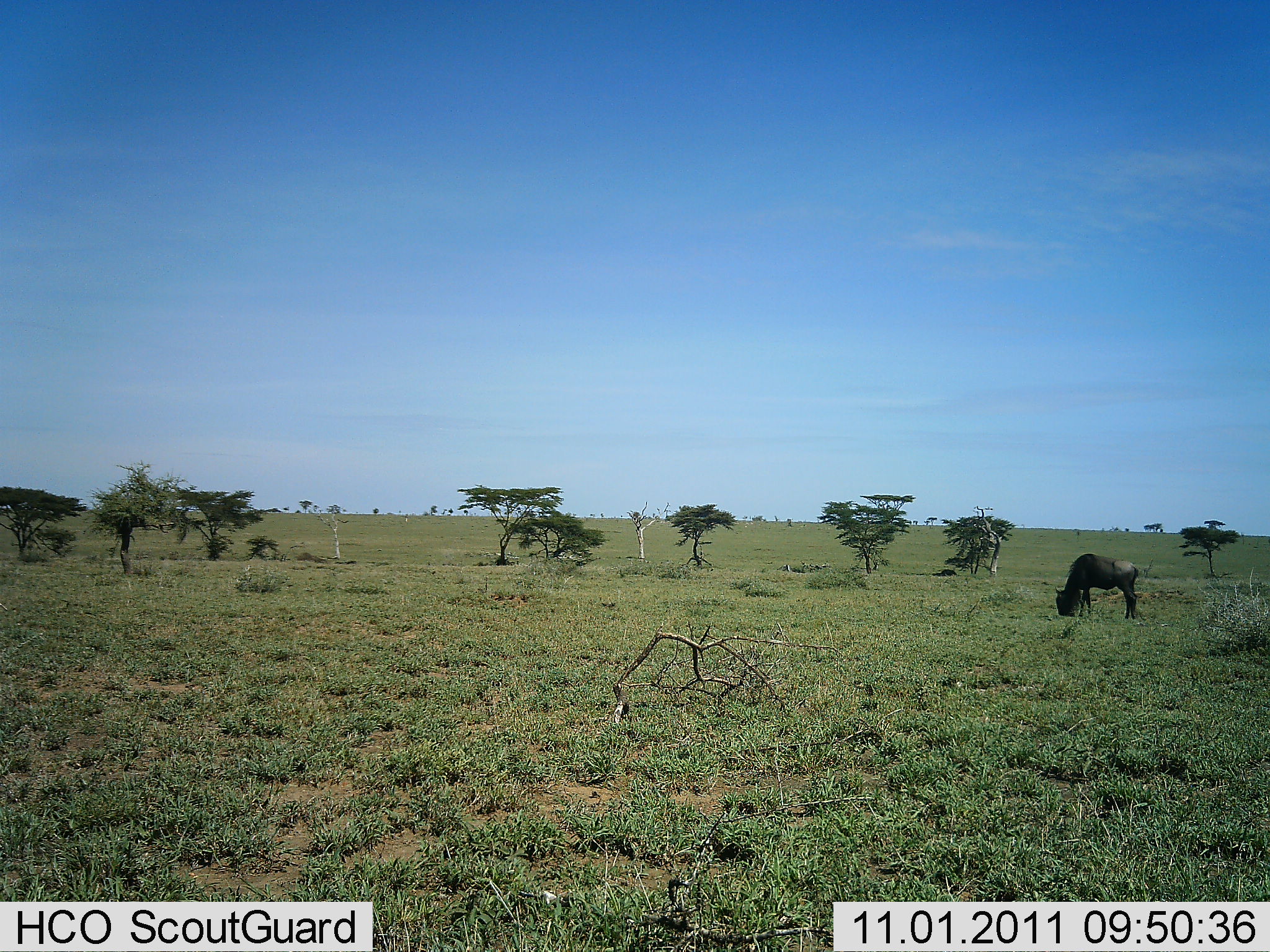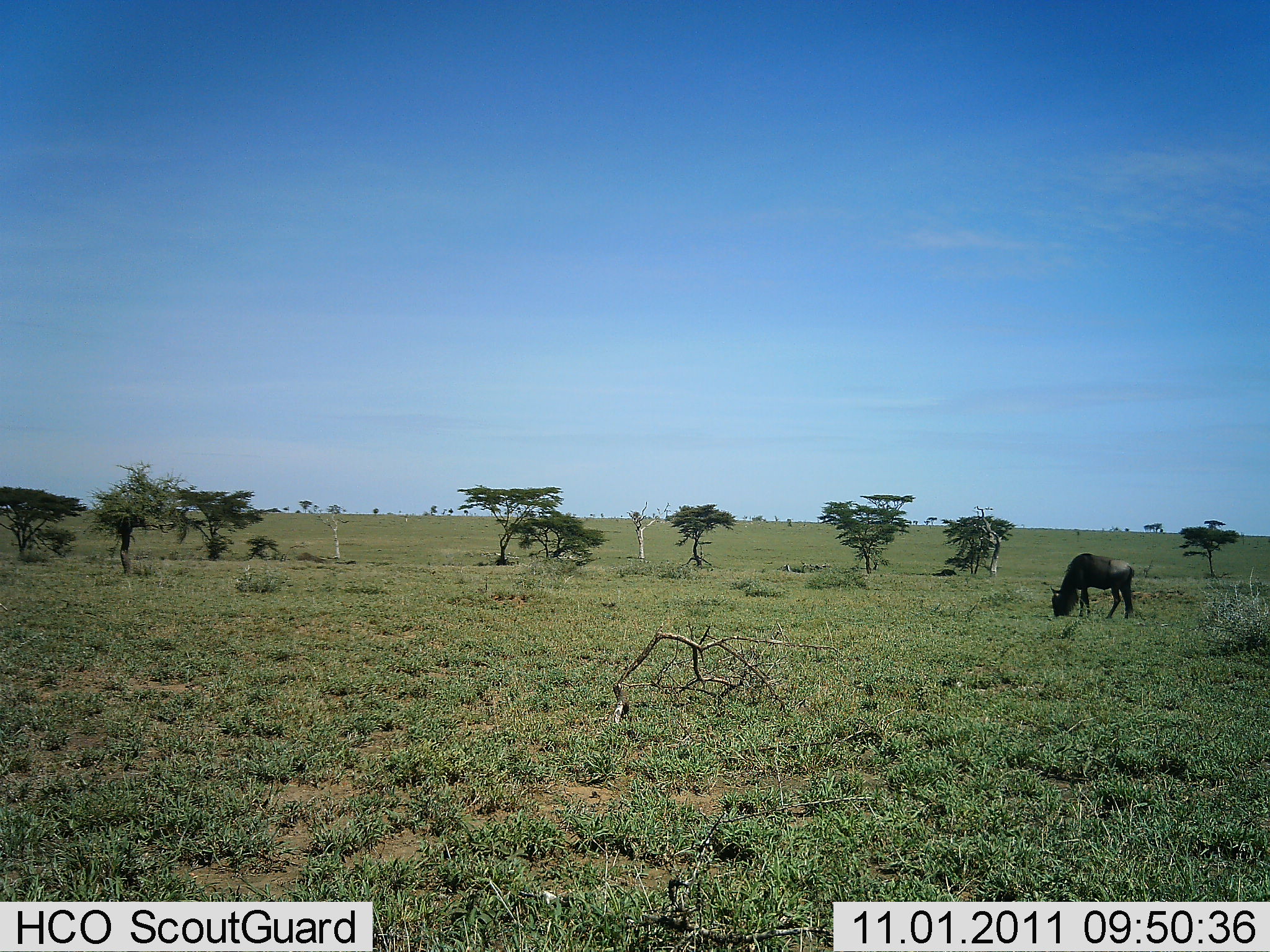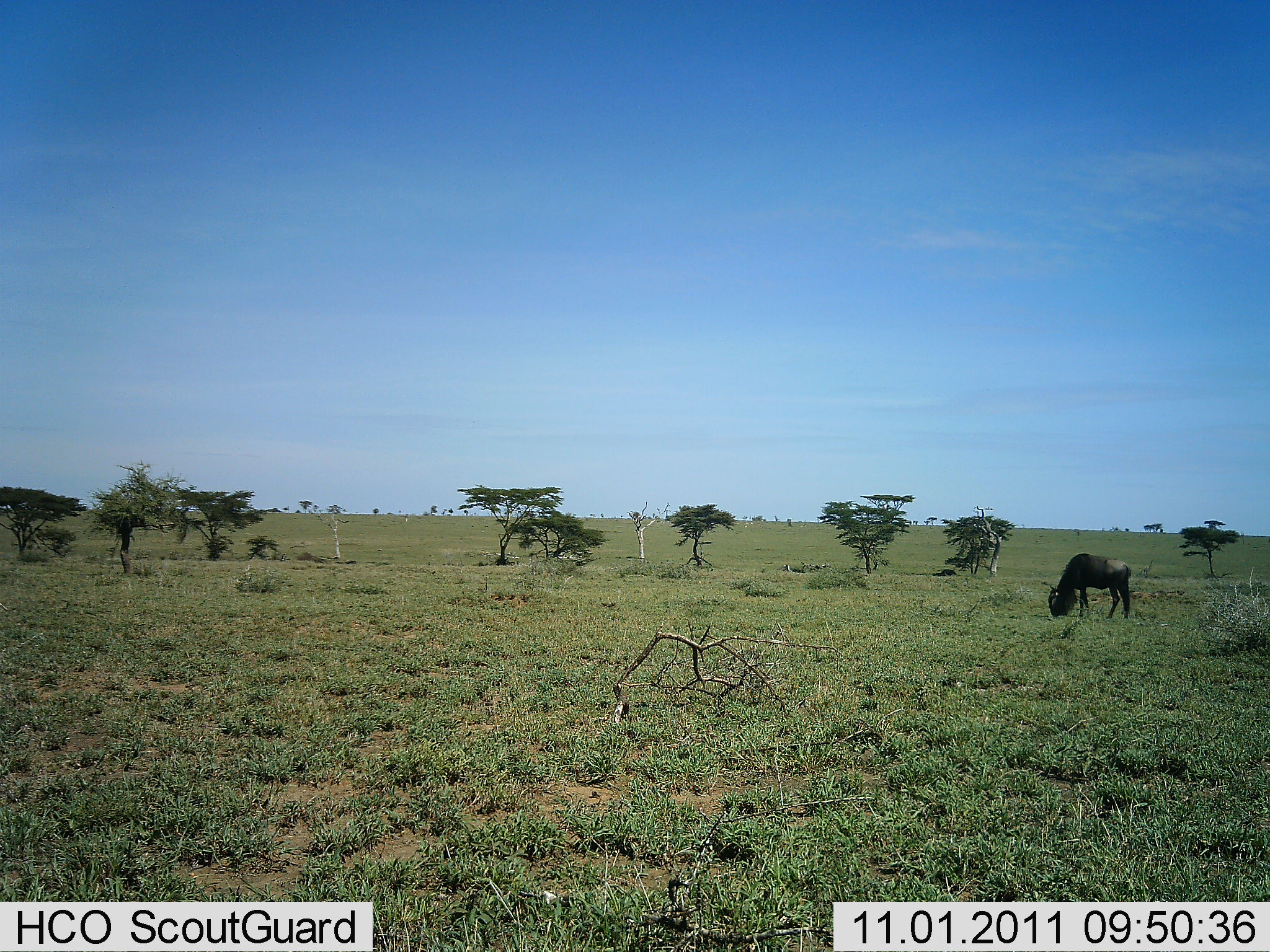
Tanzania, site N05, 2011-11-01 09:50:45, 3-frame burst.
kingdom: Animalia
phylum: Chordata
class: Mammalia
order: Artiodactyla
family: Bovidae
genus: Connochaetes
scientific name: Connochaetes taurinus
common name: blue wildebeest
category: wildebeest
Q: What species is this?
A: Wildebeest (blue wildebeest) (Connochaetes taurinus).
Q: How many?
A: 1.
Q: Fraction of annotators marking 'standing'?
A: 18%.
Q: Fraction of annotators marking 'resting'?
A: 0%.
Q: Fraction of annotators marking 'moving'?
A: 0%.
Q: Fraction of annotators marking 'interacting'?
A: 0%.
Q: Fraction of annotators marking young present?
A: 0%.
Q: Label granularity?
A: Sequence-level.